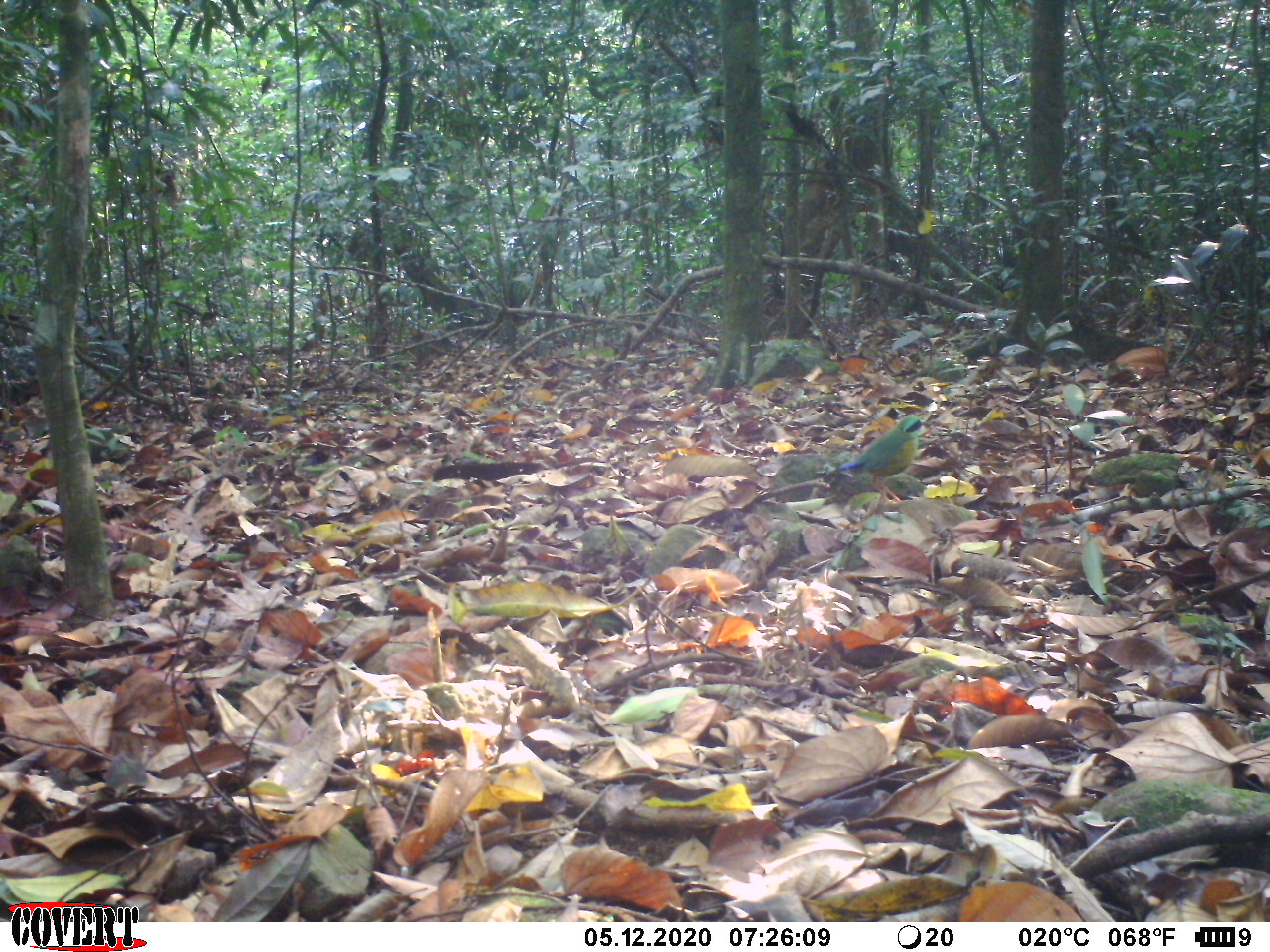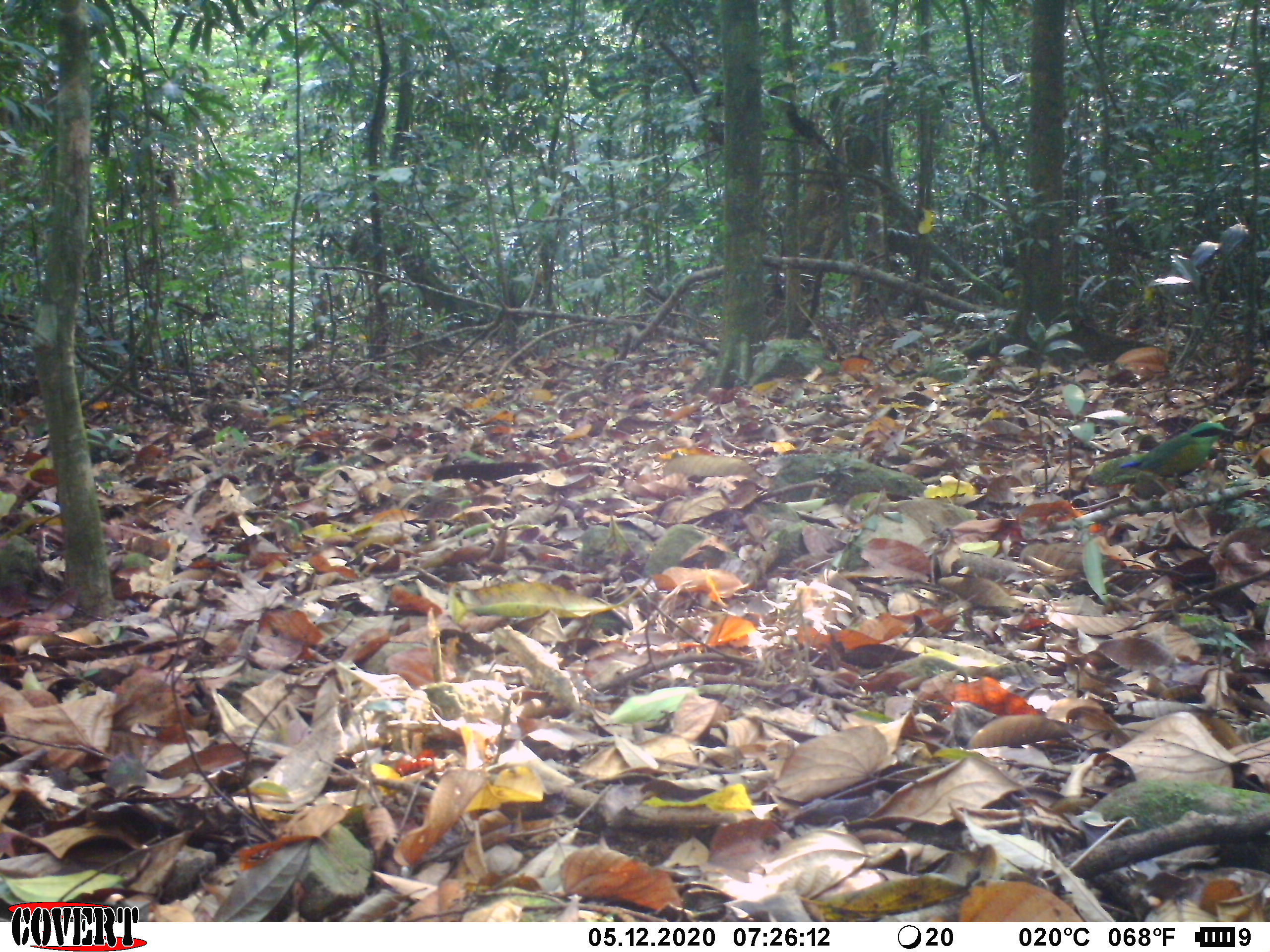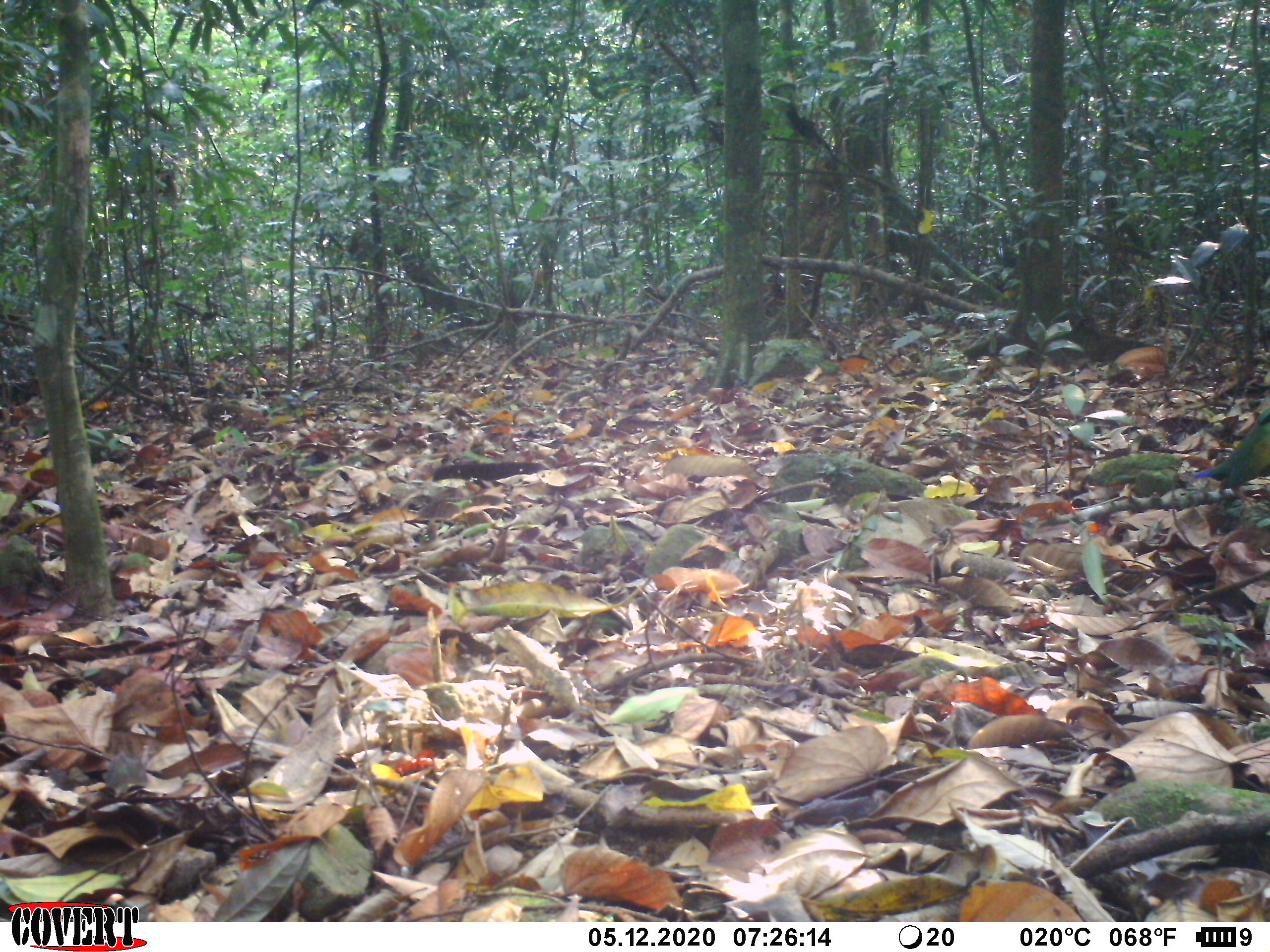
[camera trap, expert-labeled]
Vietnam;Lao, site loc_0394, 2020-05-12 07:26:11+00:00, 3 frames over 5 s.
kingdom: Animalia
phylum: Chordata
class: Aves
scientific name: Aves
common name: bird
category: unidentified bird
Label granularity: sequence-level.